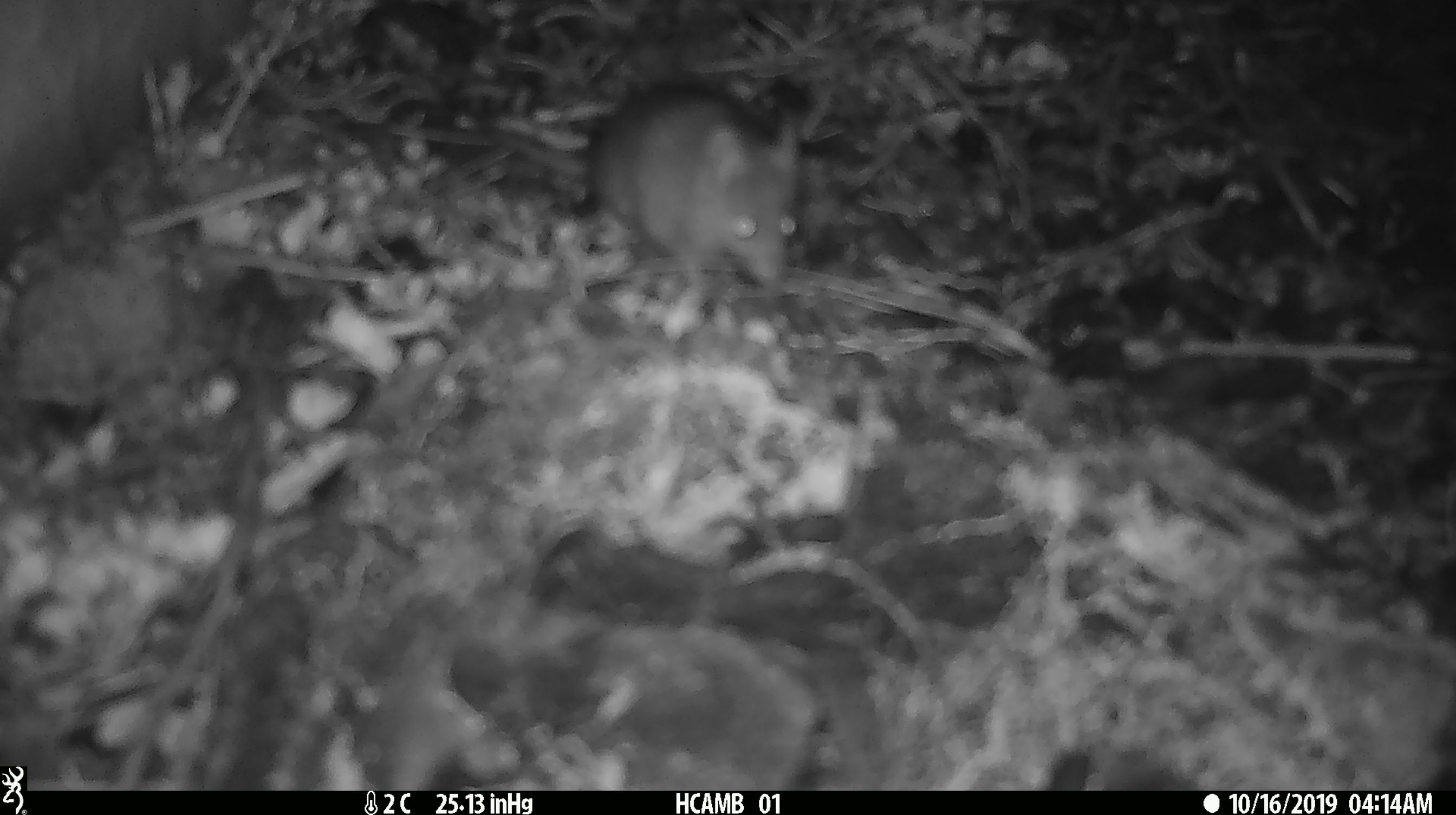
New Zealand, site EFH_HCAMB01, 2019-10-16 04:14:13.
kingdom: Animalia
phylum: Chordata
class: Mammalia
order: Rodentia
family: Muridae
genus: Mus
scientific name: Mus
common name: mouse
Mouse (Mus).